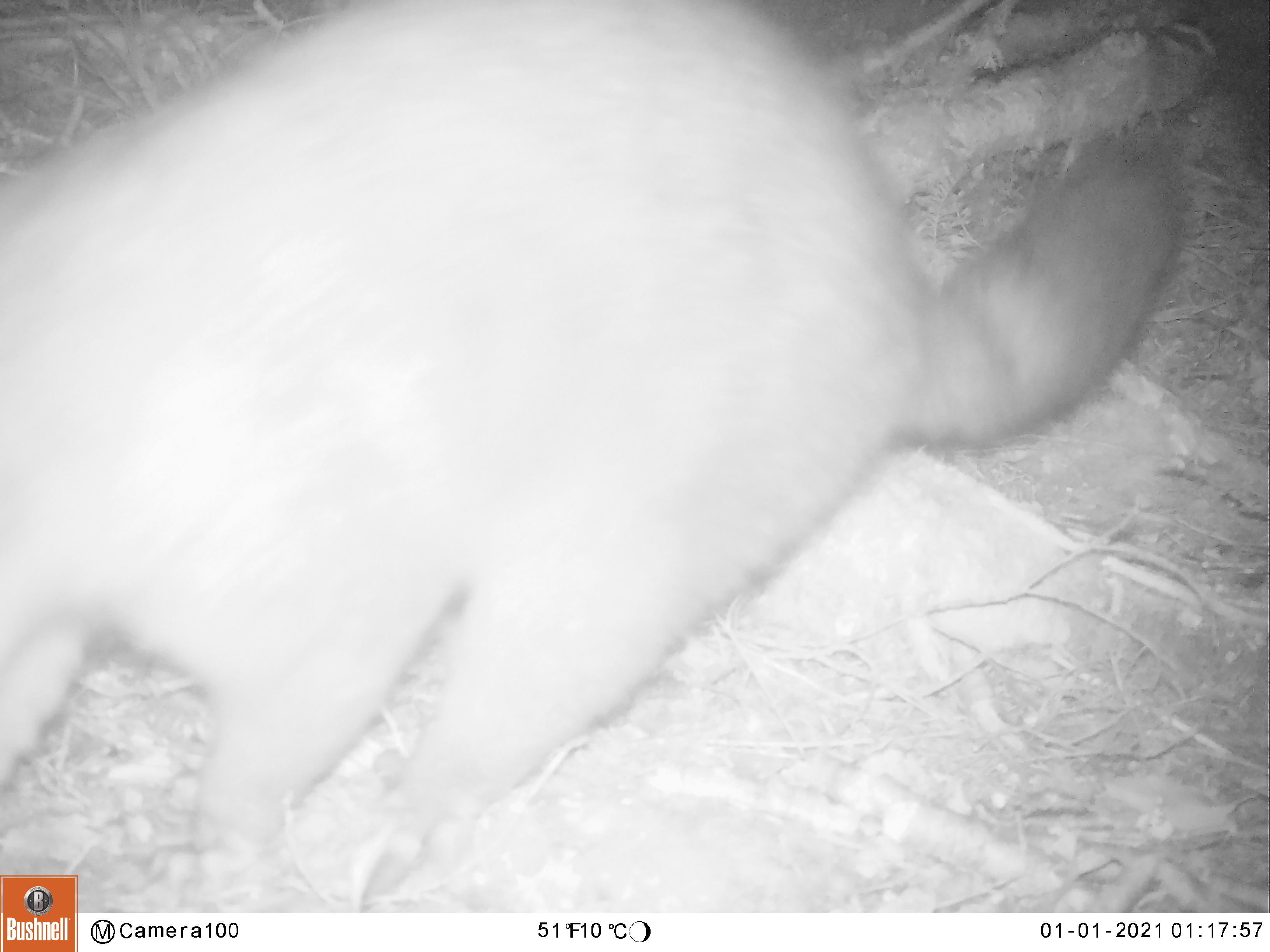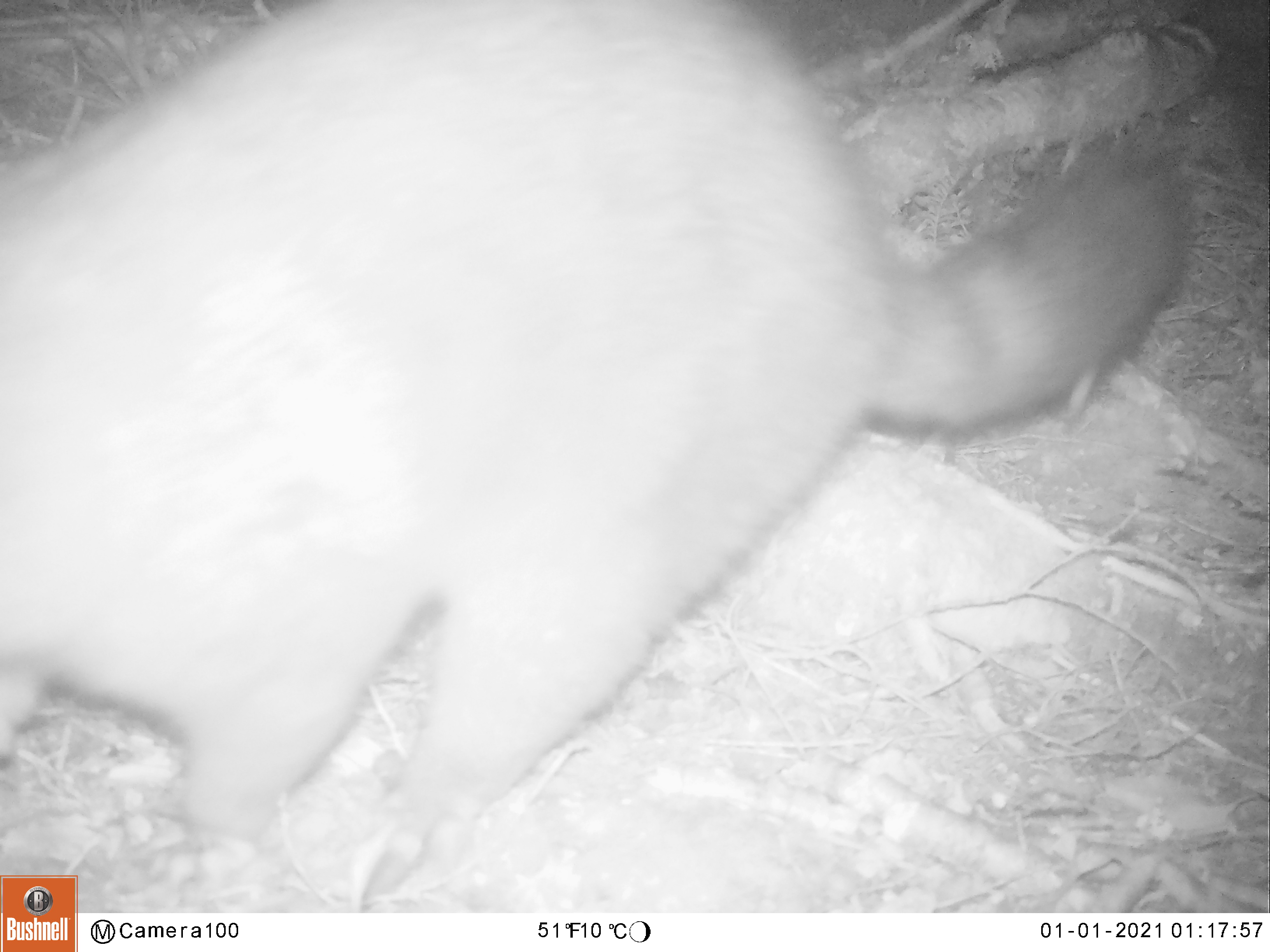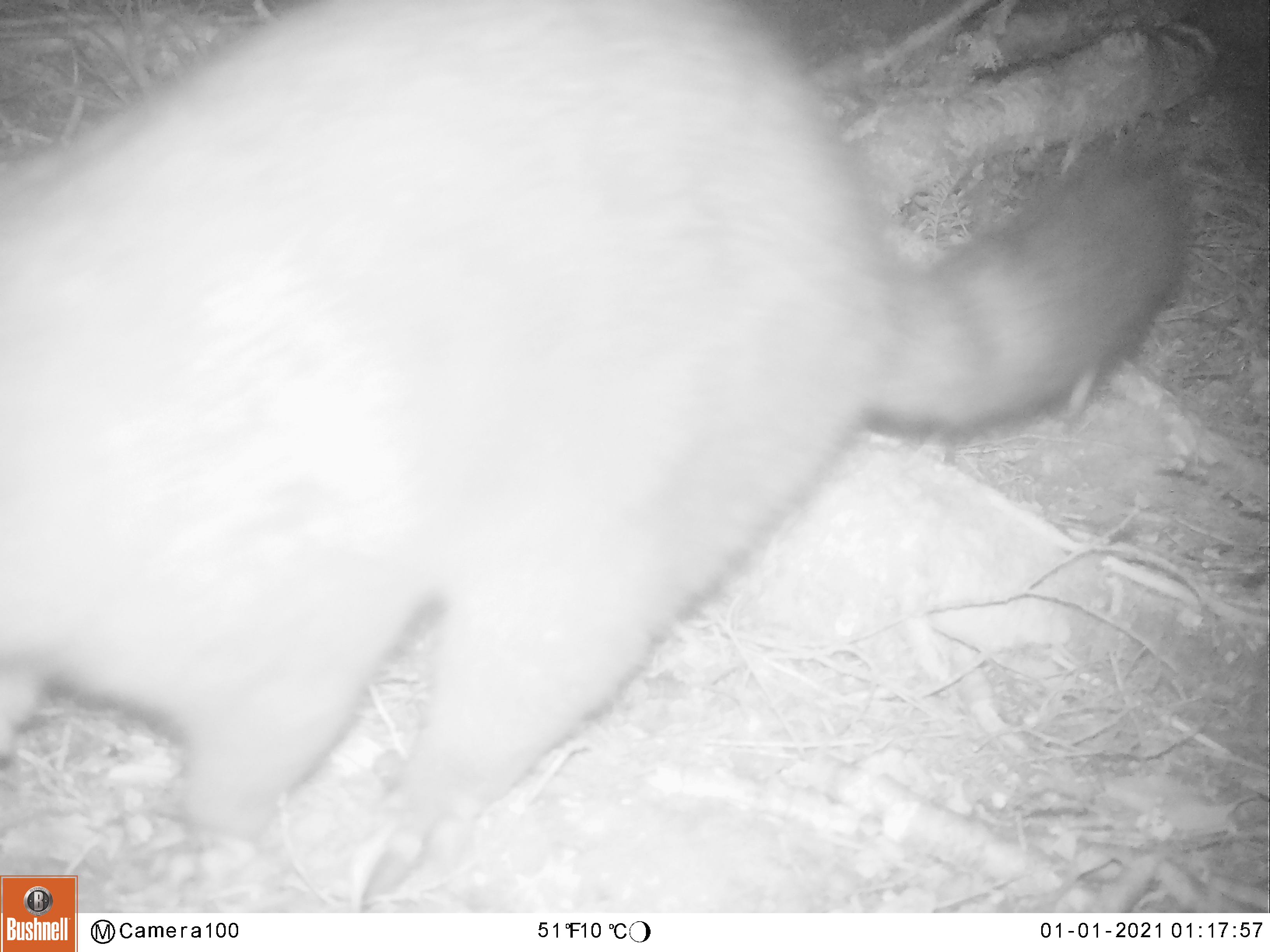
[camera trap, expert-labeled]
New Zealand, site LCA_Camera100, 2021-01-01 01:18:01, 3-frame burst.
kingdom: Animalia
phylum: Chordata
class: Mammalia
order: Diprotodontia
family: Phalangeridae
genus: Trichosurus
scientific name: Trichosurus vulpecula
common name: common brushtail possum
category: possum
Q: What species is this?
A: Possum (common brushtail possum) (Trichosurus vulpecula).